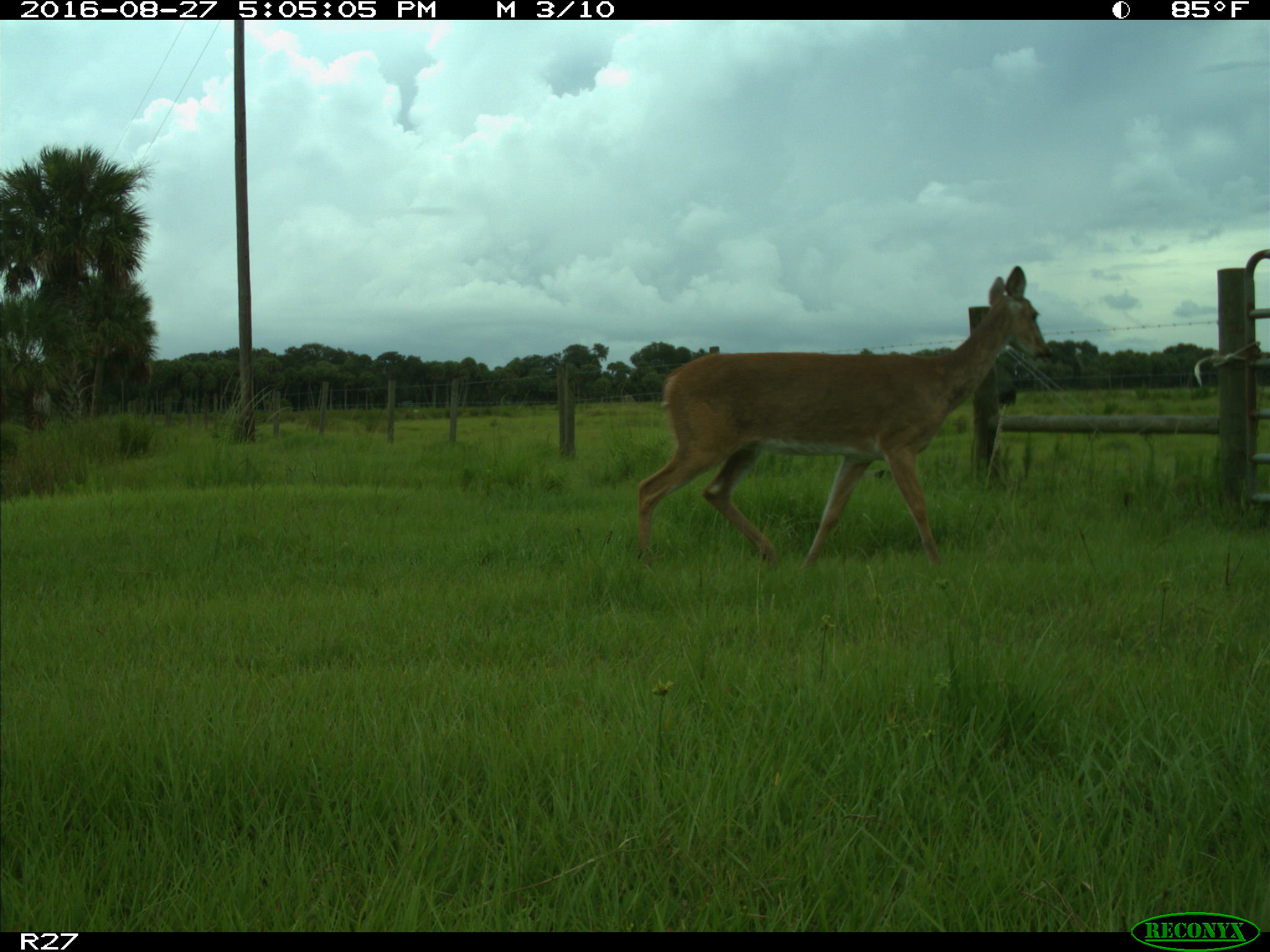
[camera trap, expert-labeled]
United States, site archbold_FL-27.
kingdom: Animalia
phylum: Chordata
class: Mammalia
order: Artiodactyla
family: Cervidae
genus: Odocoileus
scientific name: Odocoileus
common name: deer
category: unidentified deer